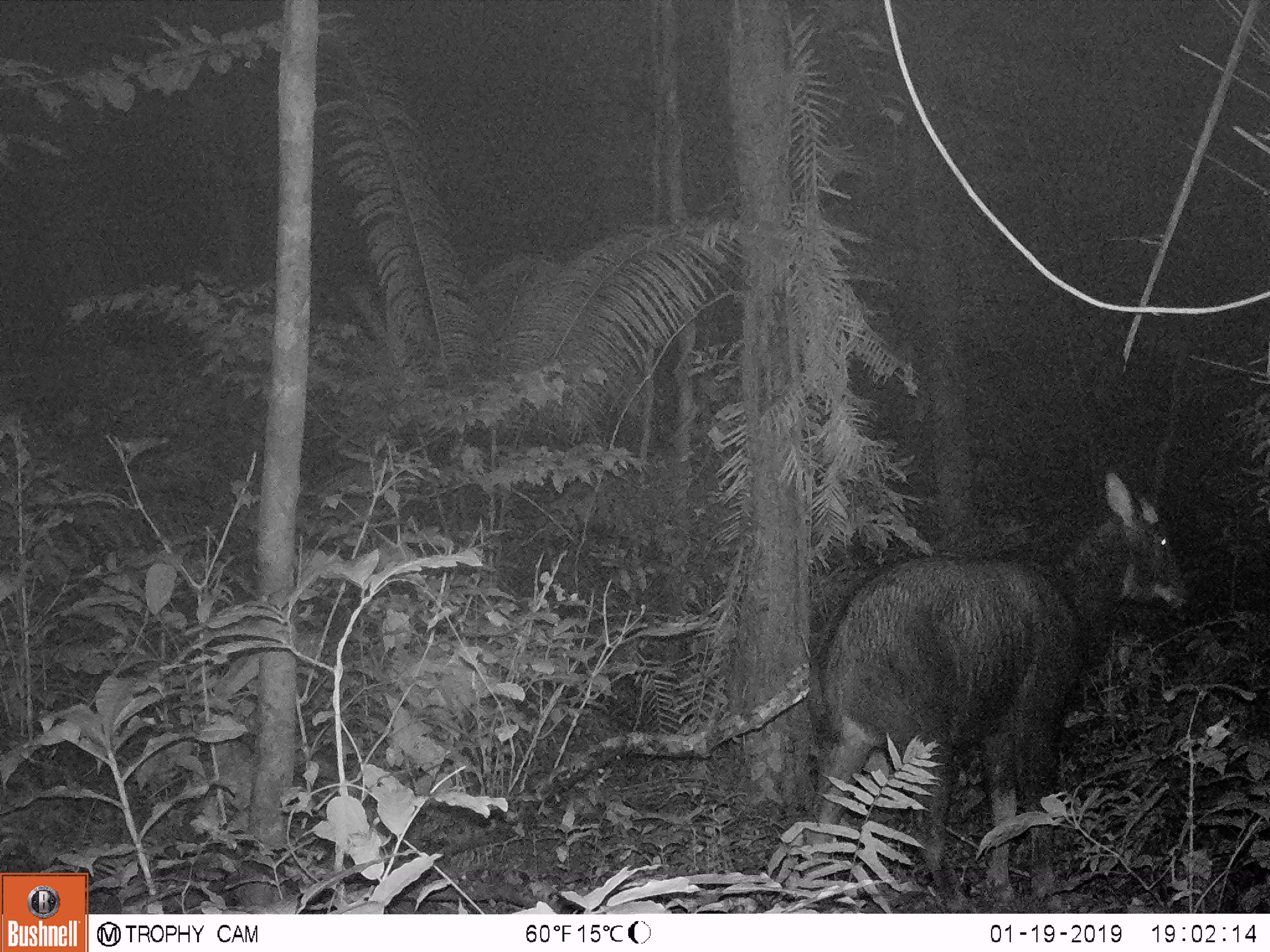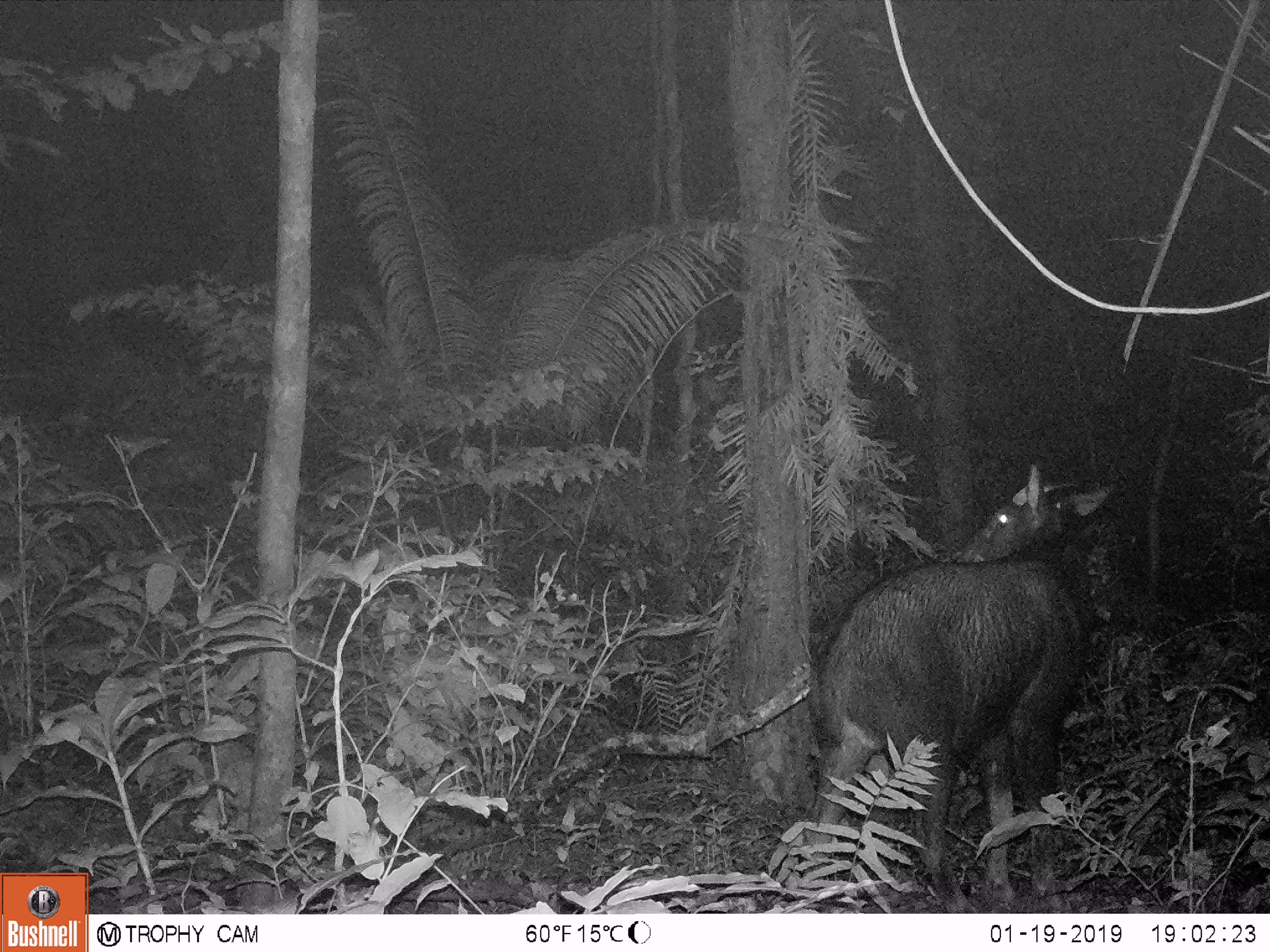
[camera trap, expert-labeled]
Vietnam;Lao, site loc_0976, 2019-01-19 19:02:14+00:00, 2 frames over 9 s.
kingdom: Animalia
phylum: Chordata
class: Mammalia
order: Artiodactyla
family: Bovidae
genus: Capricornis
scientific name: Capricornis sumatraensis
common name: chinese serow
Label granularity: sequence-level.